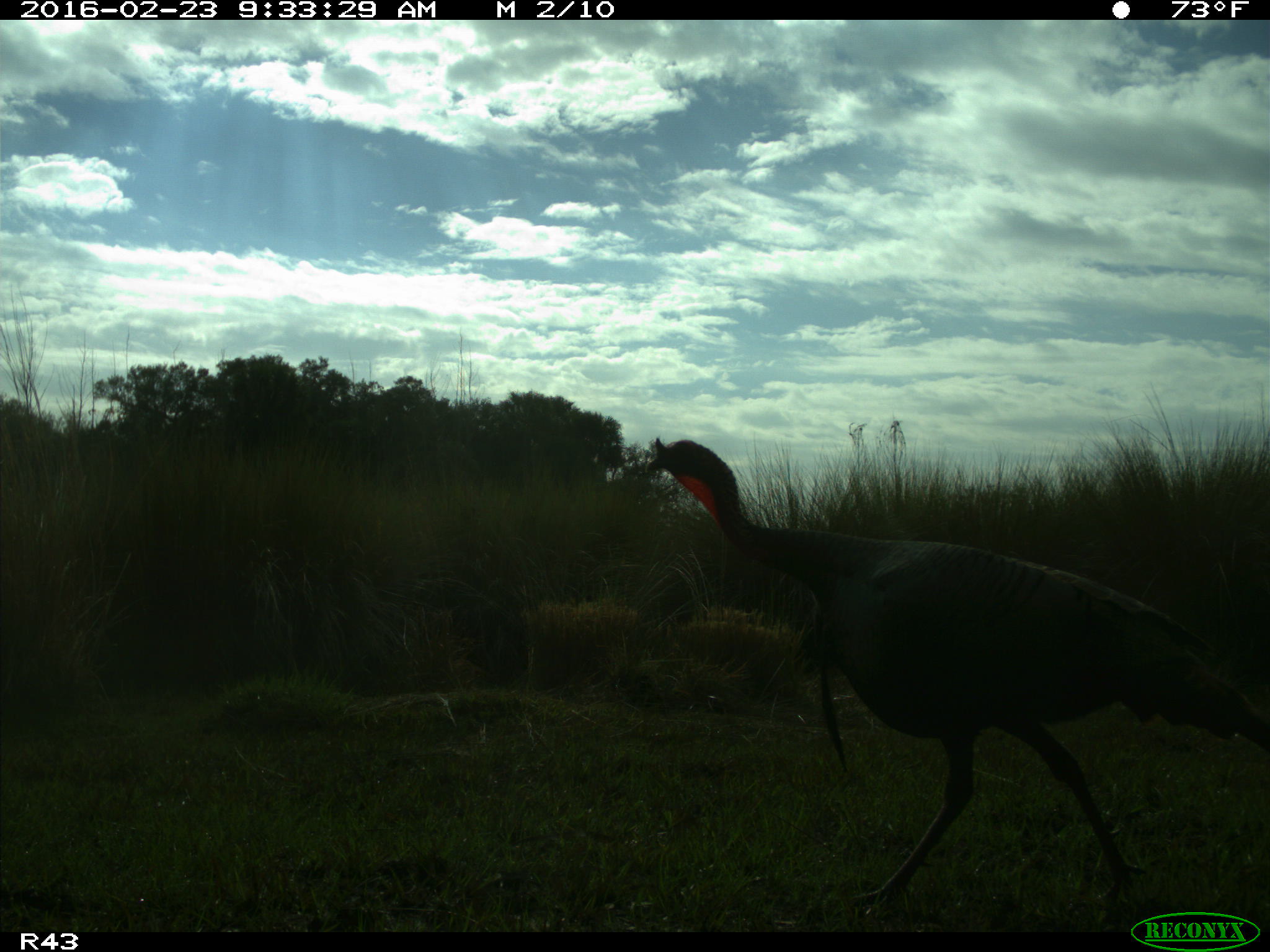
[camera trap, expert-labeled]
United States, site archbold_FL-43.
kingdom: Animalia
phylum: Chordata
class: Aves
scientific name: Aves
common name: birds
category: unidentified bird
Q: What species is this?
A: Unidentified bird (birds) (Aves).